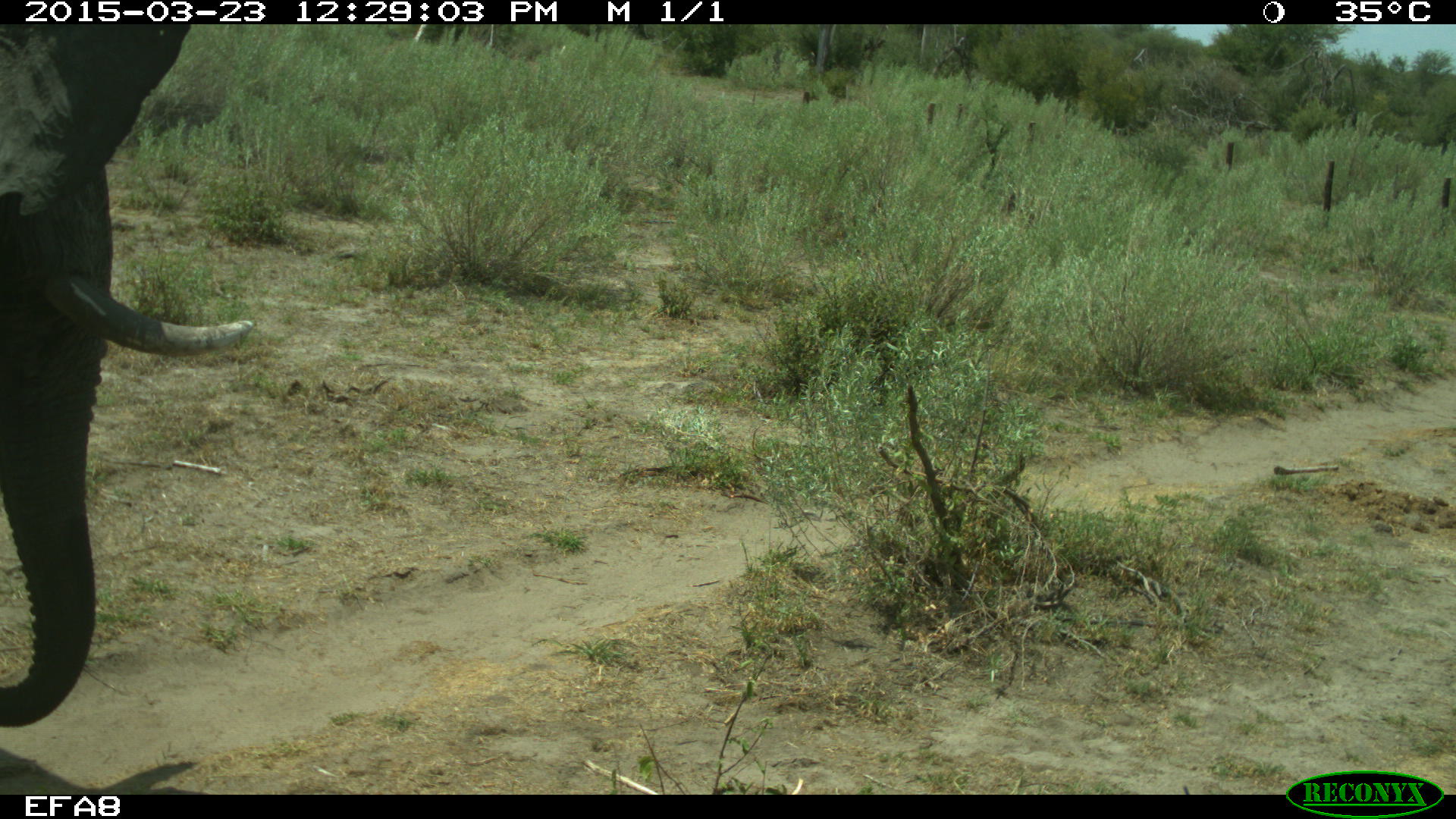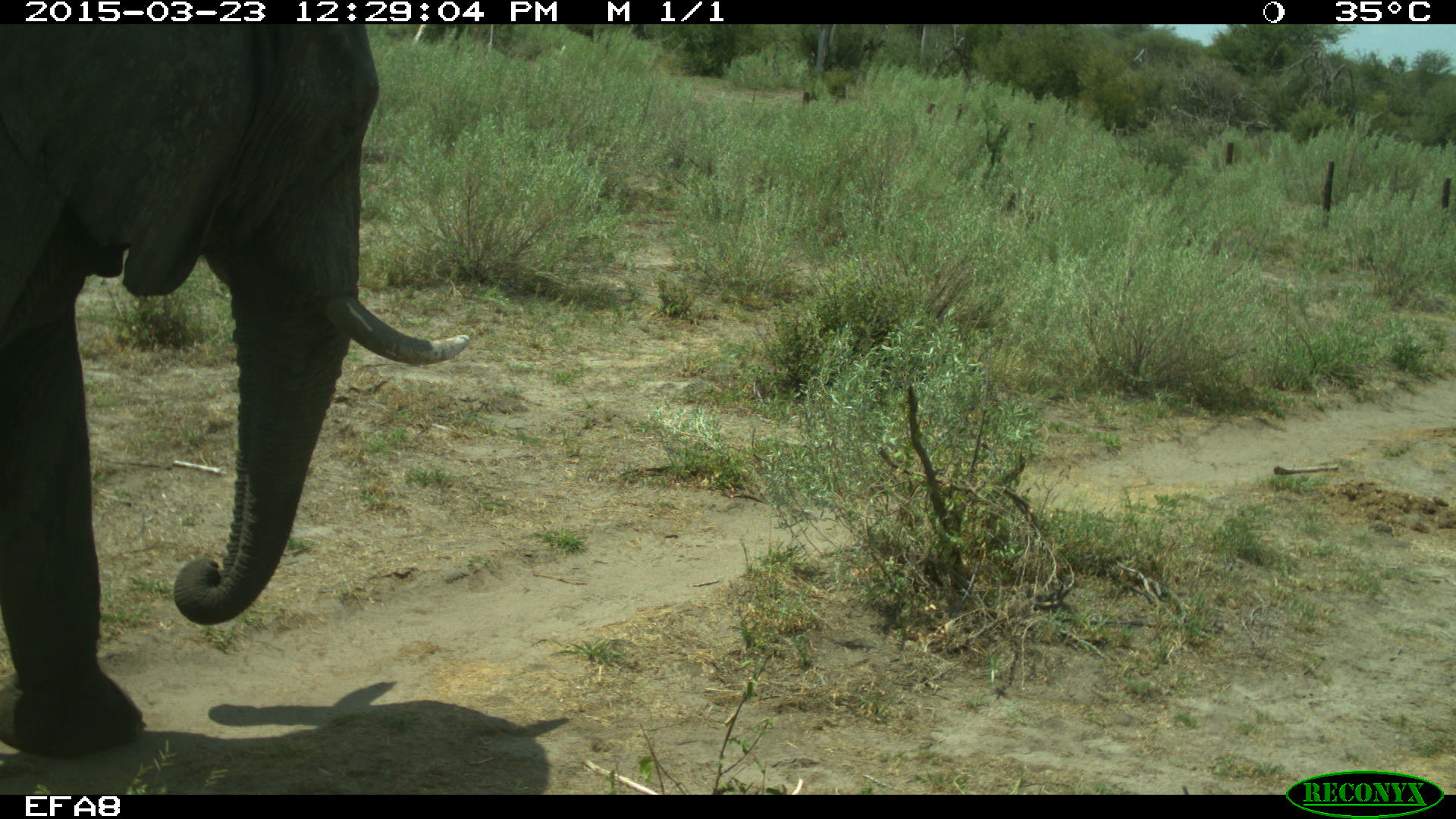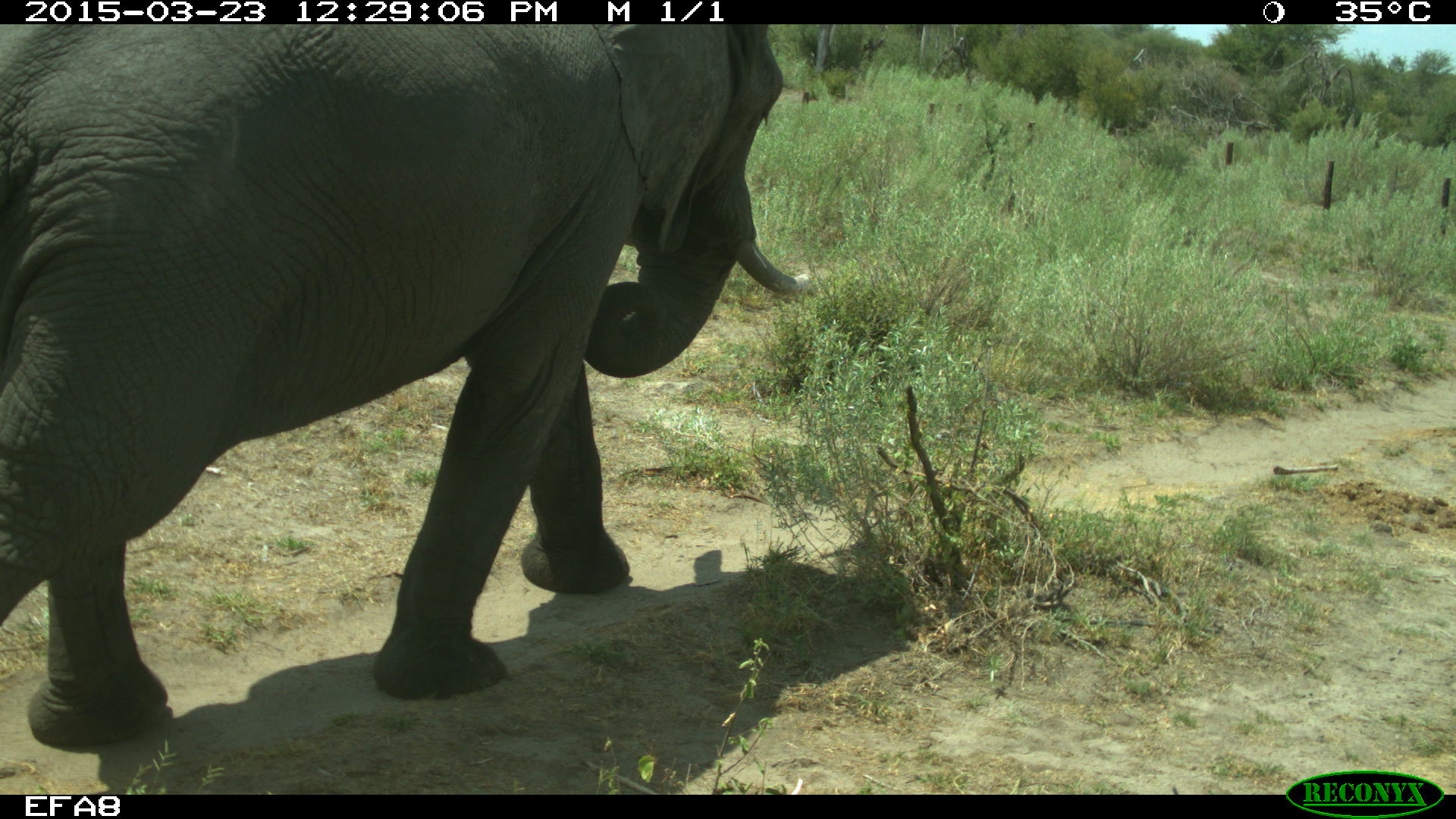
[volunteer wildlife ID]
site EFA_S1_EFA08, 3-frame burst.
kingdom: Animalia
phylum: Chordata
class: Mammalia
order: Proboscidea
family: Elephantidae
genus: Loxodonta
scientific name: Loxodonta africana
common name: african bush elephant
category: elephant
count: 1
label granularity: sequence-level